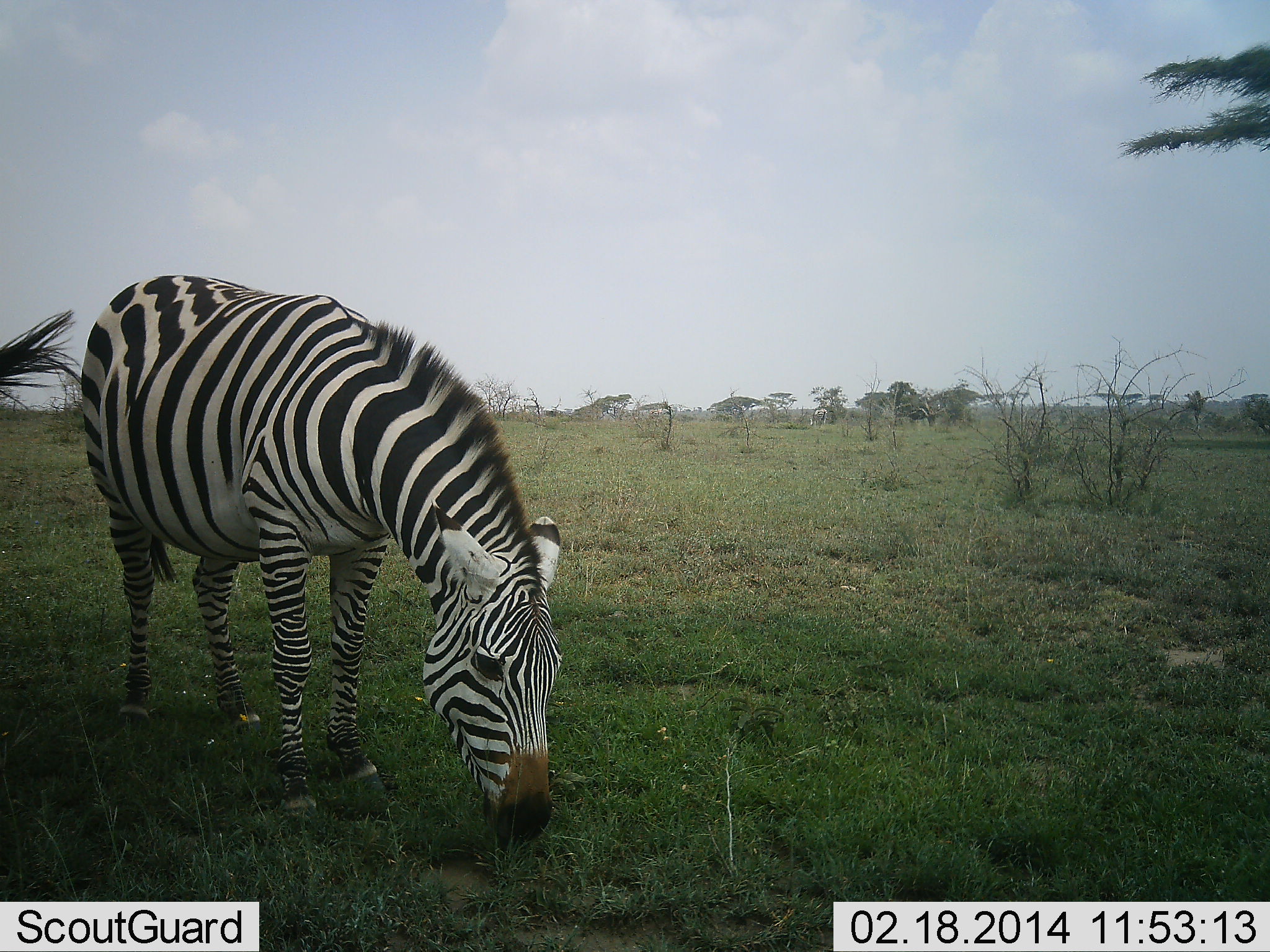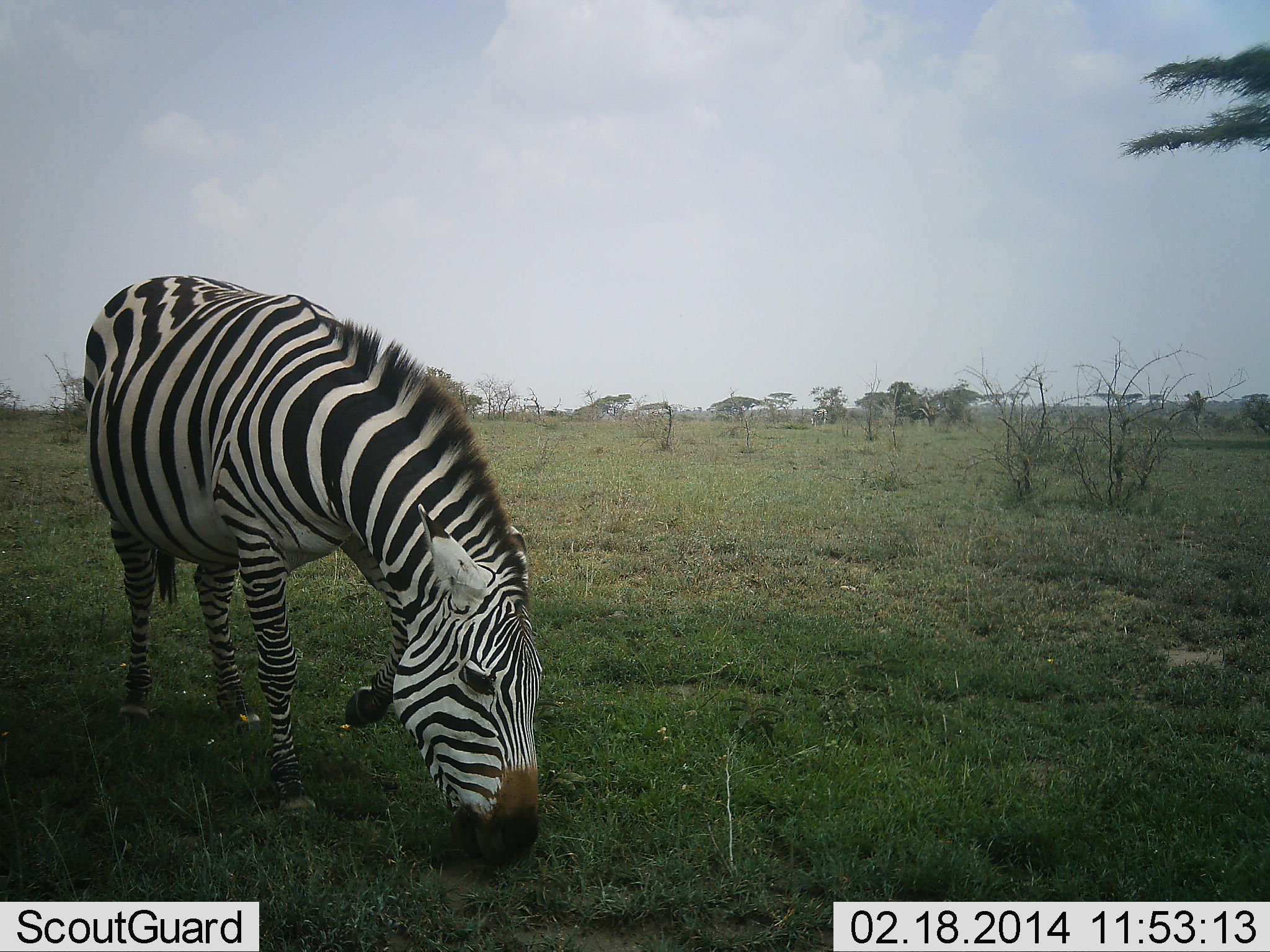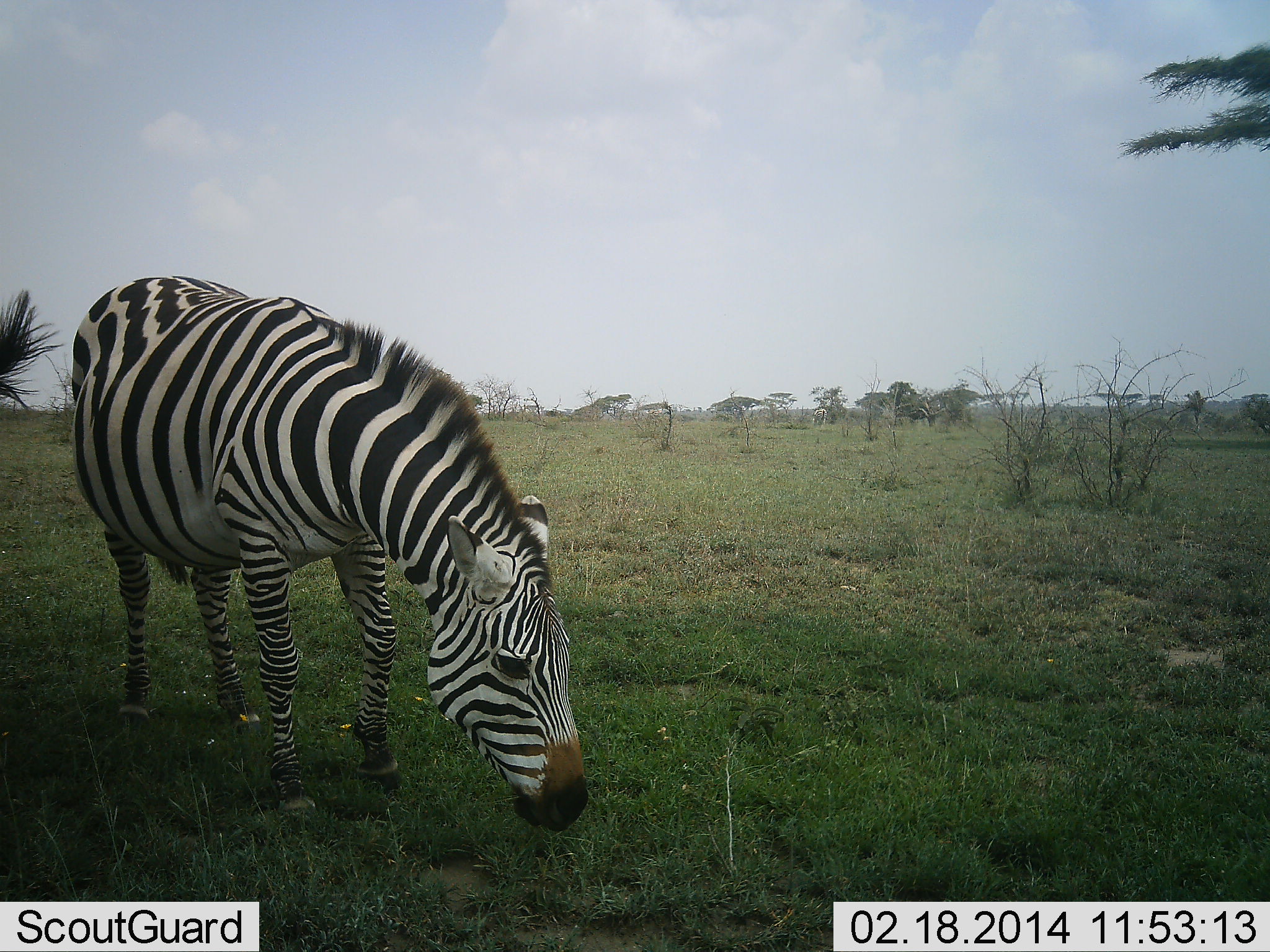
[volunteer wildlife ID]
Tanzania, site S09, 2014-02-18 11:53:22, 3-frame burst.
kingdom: Animalia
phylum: Chordata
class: Mammalia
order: Perissodactyla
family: Equidae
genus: Equus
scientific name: Equus quagga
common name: plains zebra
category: zebra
Zebra (plains zebra) (Equus quagga), count 1. Behavior (volunteer vote fractions): standing 27%, resting 0%, moving 9%, interacting 0%. Young present (vote fraction): 0%. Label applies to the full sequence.